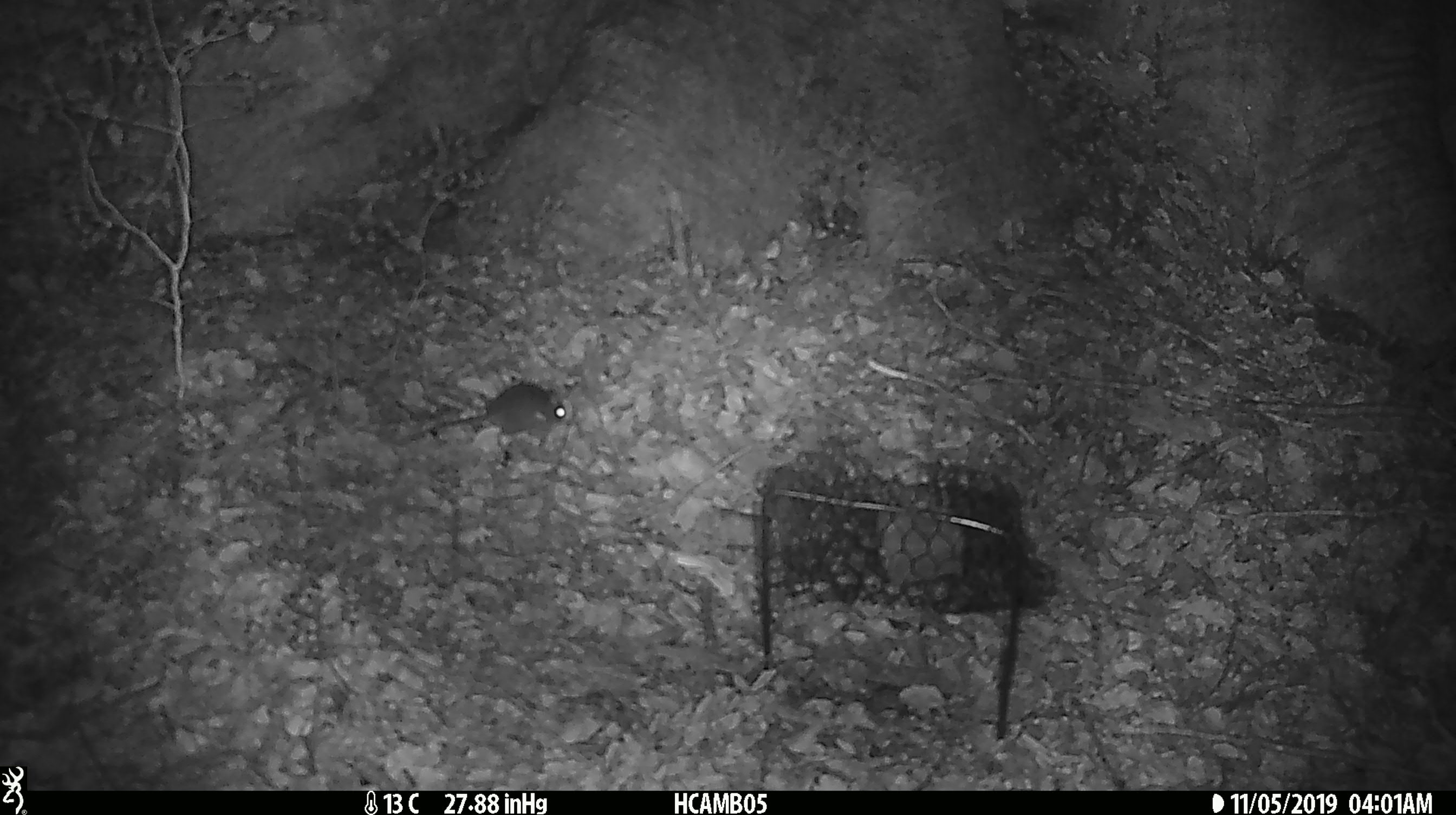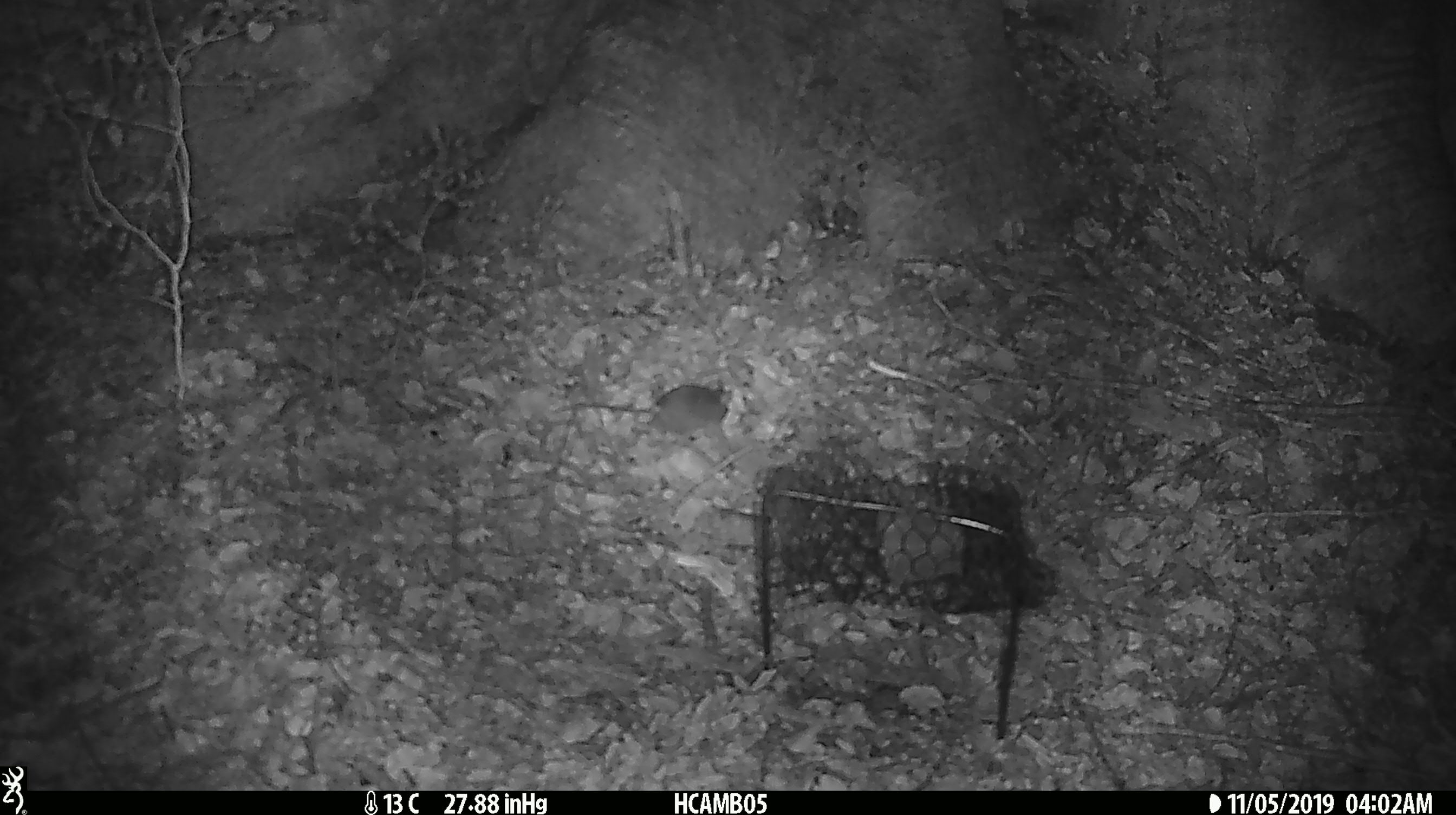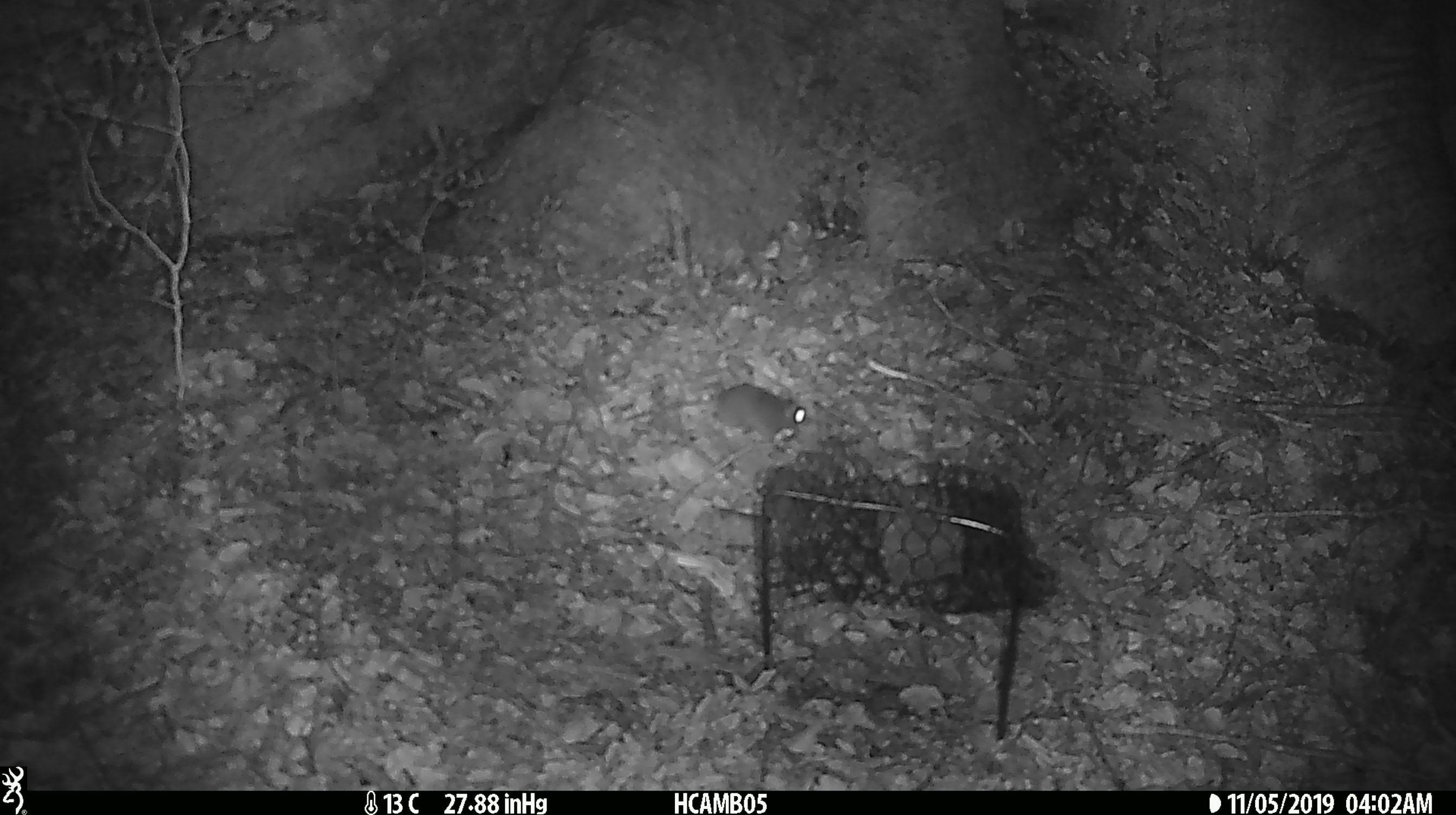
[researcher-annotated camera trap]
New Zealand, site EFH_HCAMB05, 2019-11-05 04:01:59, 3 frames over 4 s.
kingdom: Animalia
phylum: Chordata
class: Mammalia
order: Rodentia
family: Muridae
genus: Mus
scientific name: Mus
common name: mouse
Mouse (Mus).